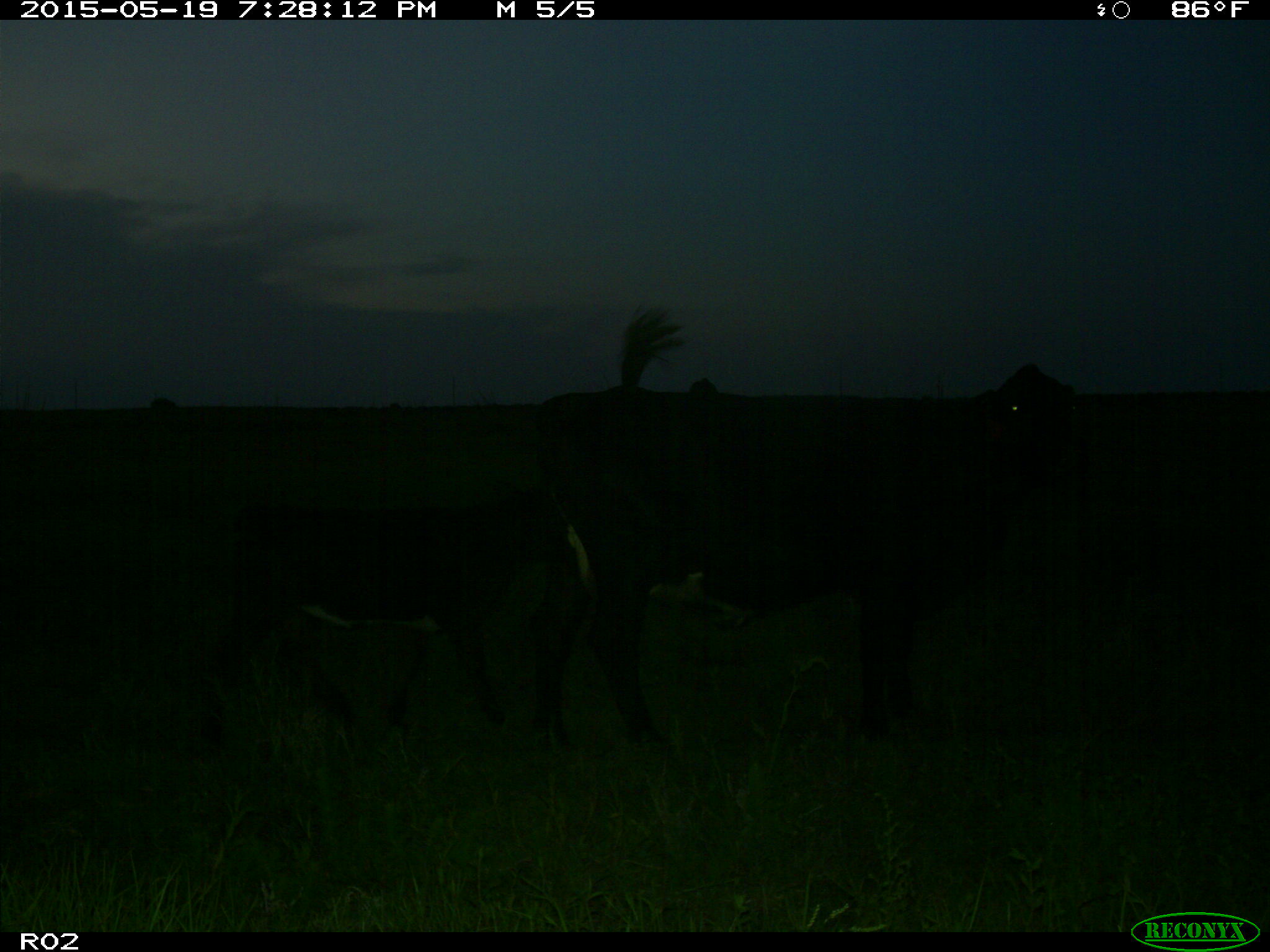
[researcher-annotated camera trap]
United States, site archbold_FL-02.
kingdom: Animalia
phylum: Chordata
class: Mammalia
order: Artiodactyla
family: Bovidae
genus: Bos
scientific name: Bos taurus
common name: domestic cow